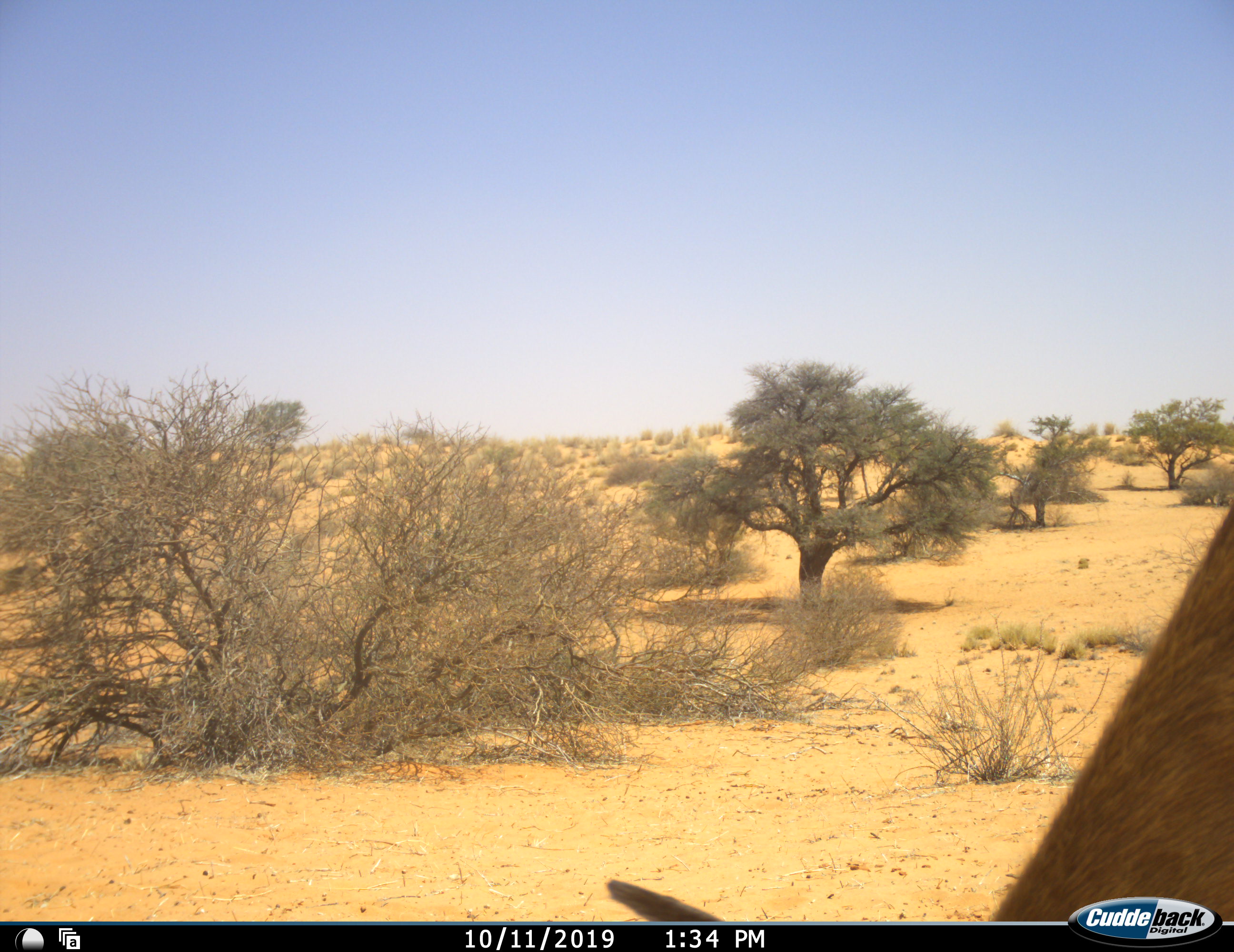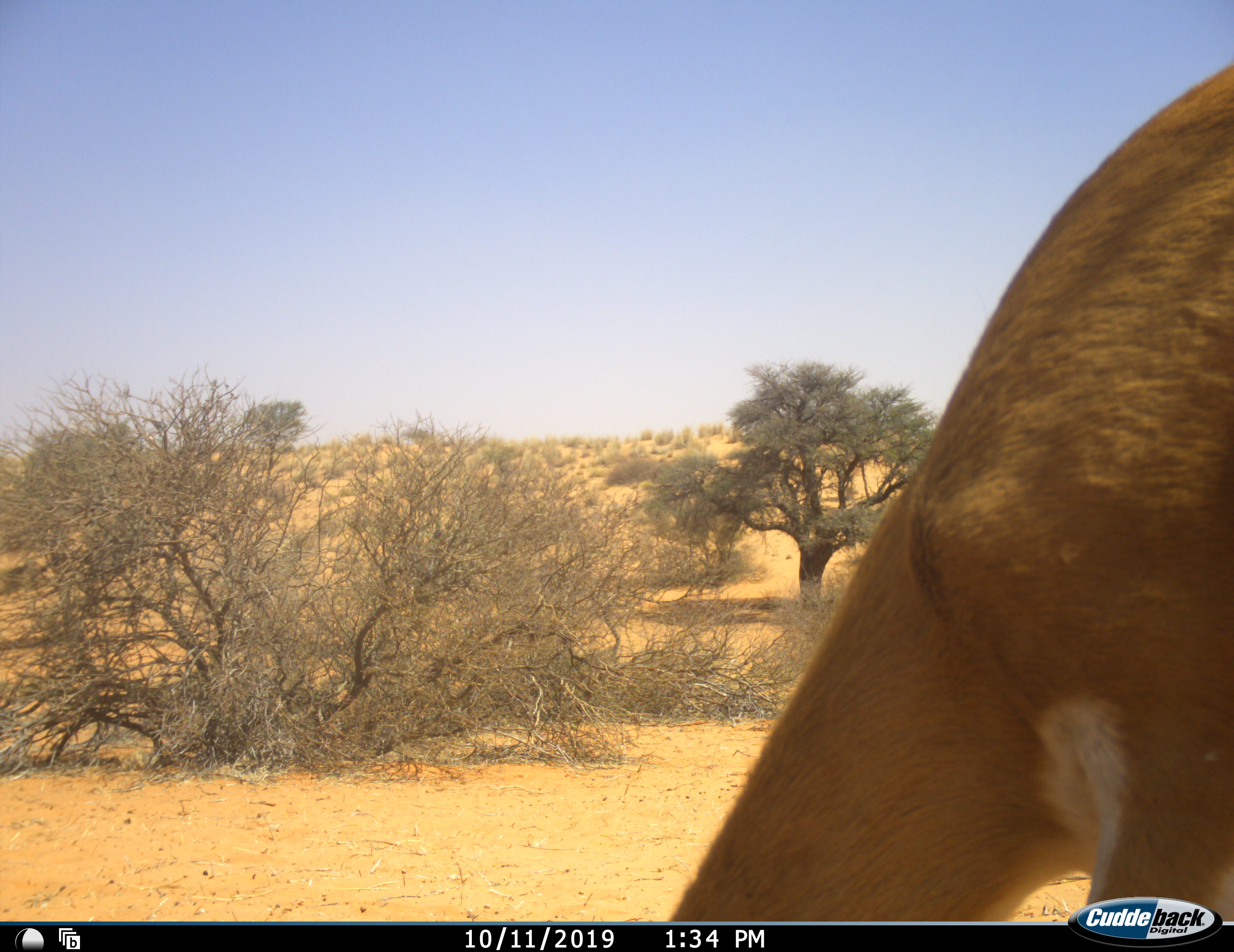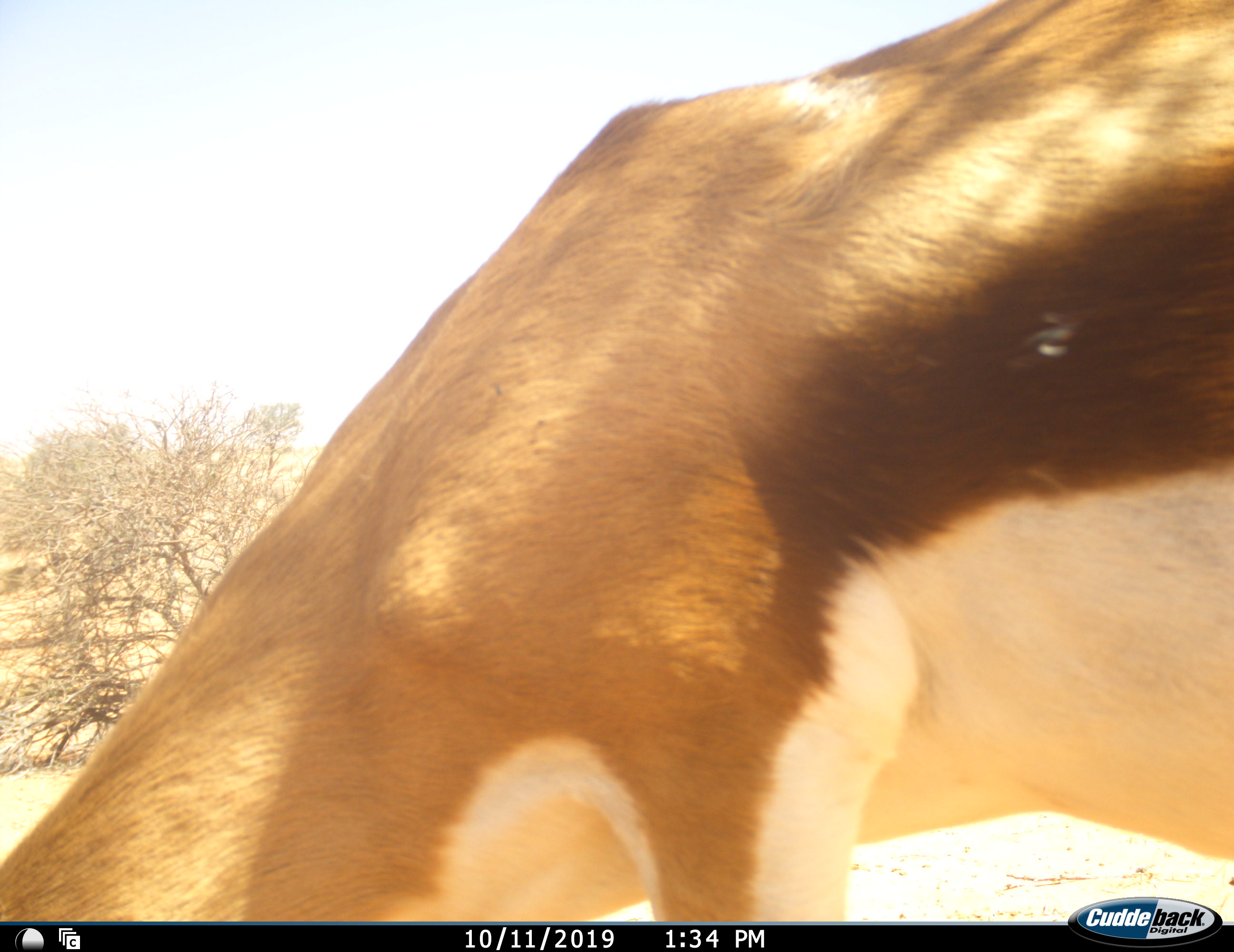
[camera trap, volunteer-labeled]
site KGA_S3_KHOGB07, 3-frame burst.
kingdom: Animalia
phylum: Chordata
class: Mammalia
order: Artiodactyla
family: Bovidae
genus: Antidorcas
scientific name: Antidorcas marsupialis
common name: springbok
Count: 1.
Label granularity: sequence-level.